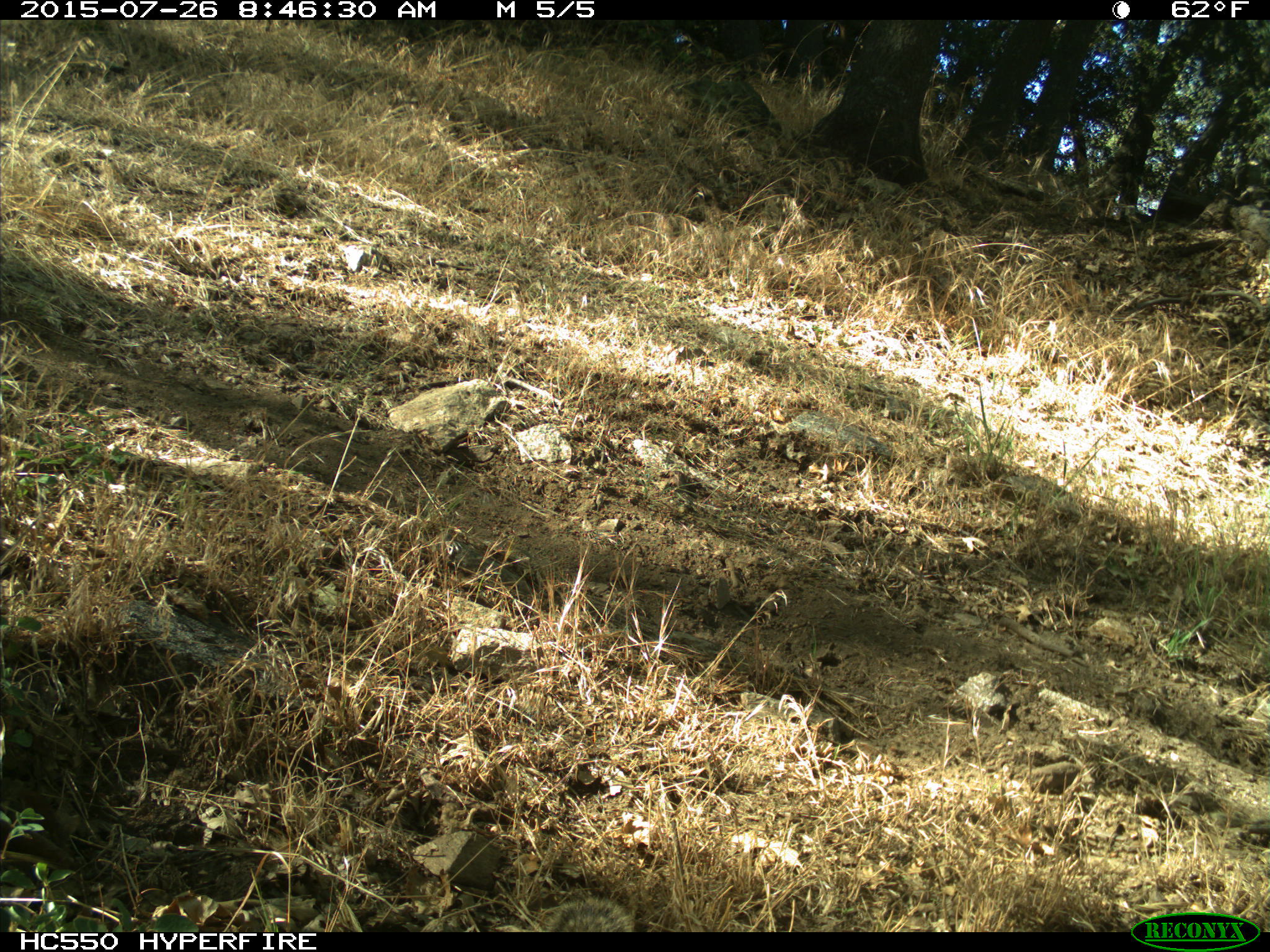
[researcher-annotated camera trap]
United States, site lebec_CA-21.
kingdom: Animalia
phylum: Chordata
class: Mammalia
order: Rodentia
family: Sciuridae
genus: Otospermophilus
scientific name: Otospermophilus beecheyi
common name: california ground squirrel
Otospermophilus beecheyi (california ground squirrel).